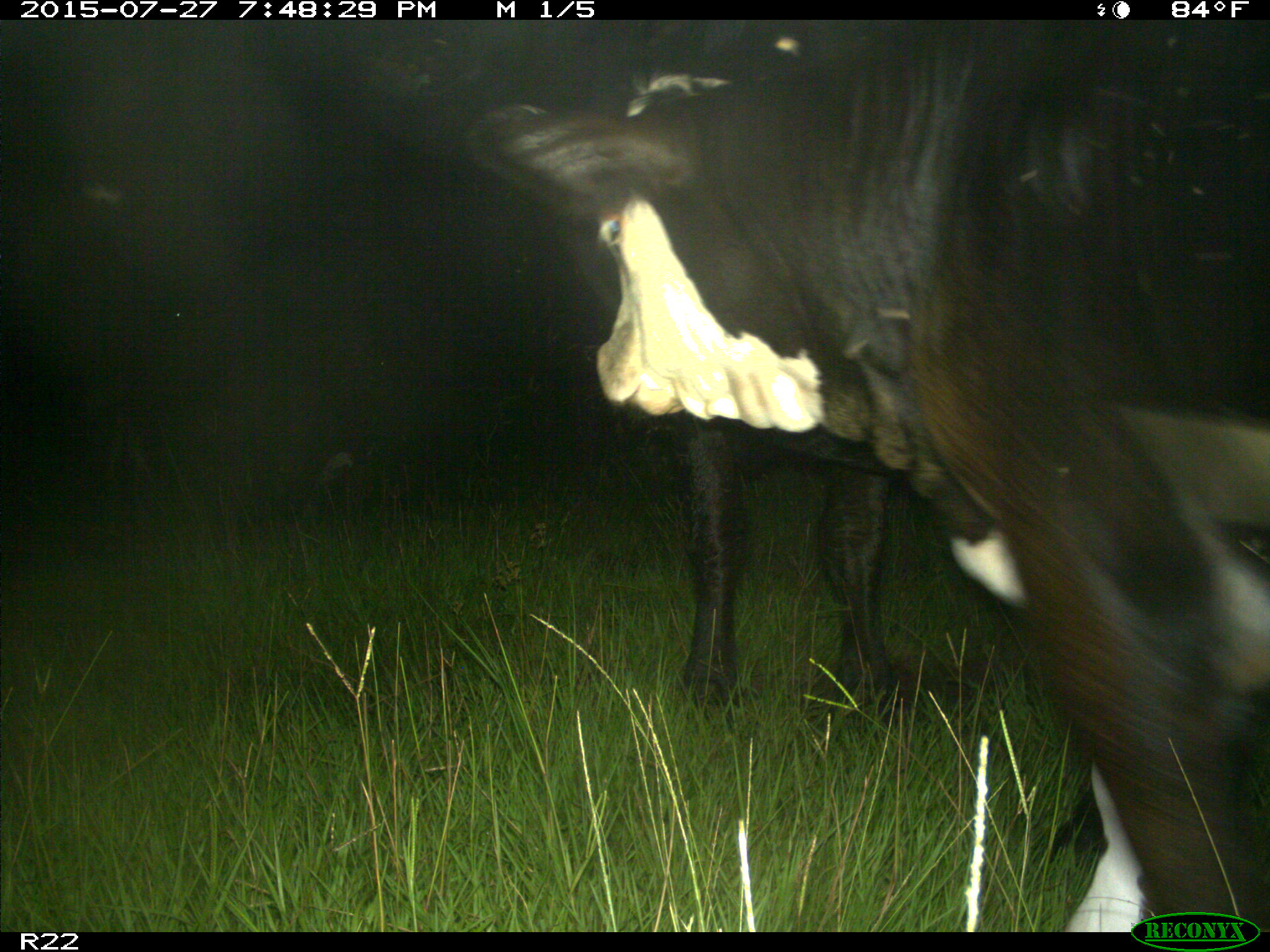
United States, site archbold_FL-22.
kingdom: Animalia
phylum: Chordata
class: Mammalia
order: Artiodactyla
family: Bovidae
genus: Bos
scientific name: Bos taurus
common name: domestic cow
Bos taurus (domestic cow).